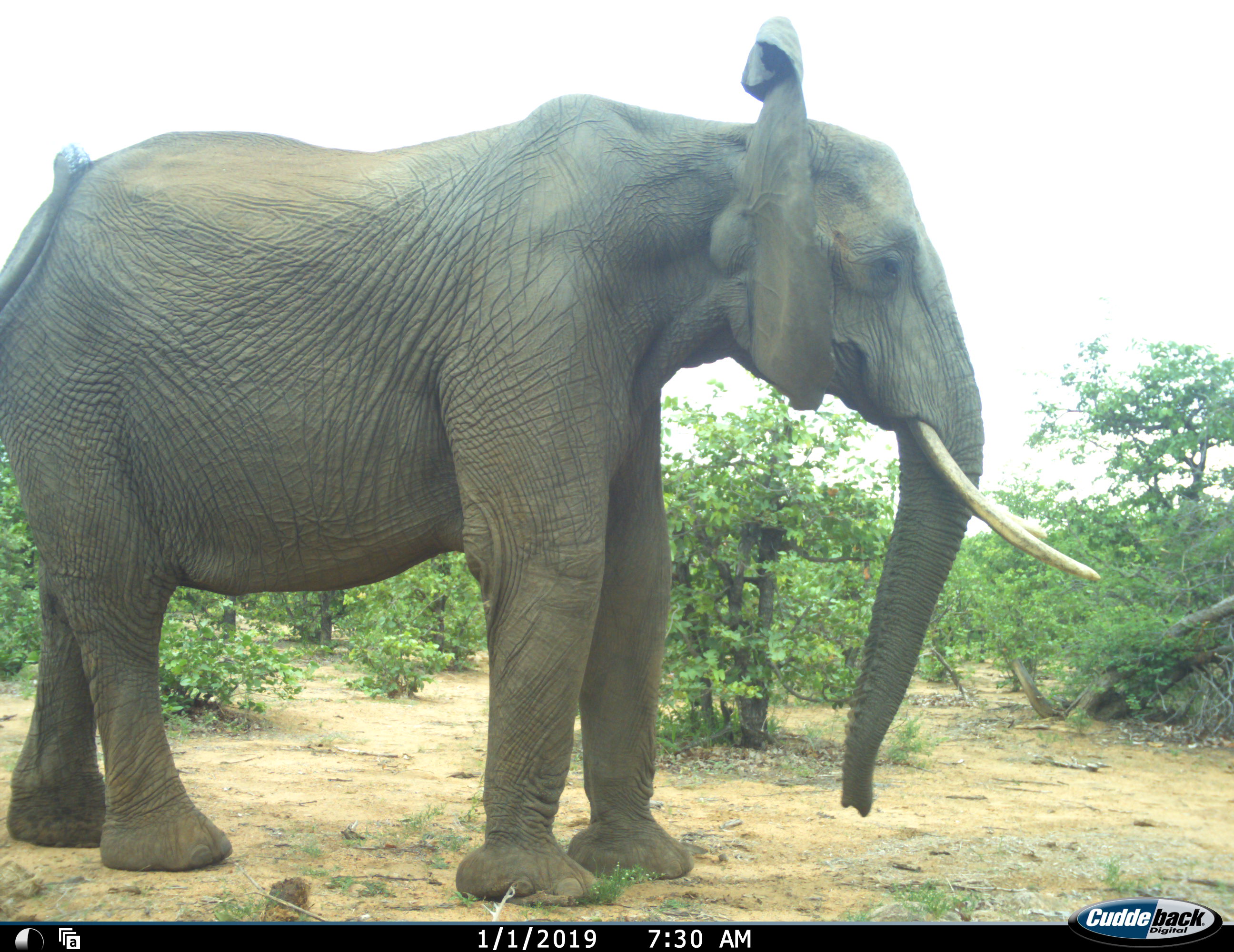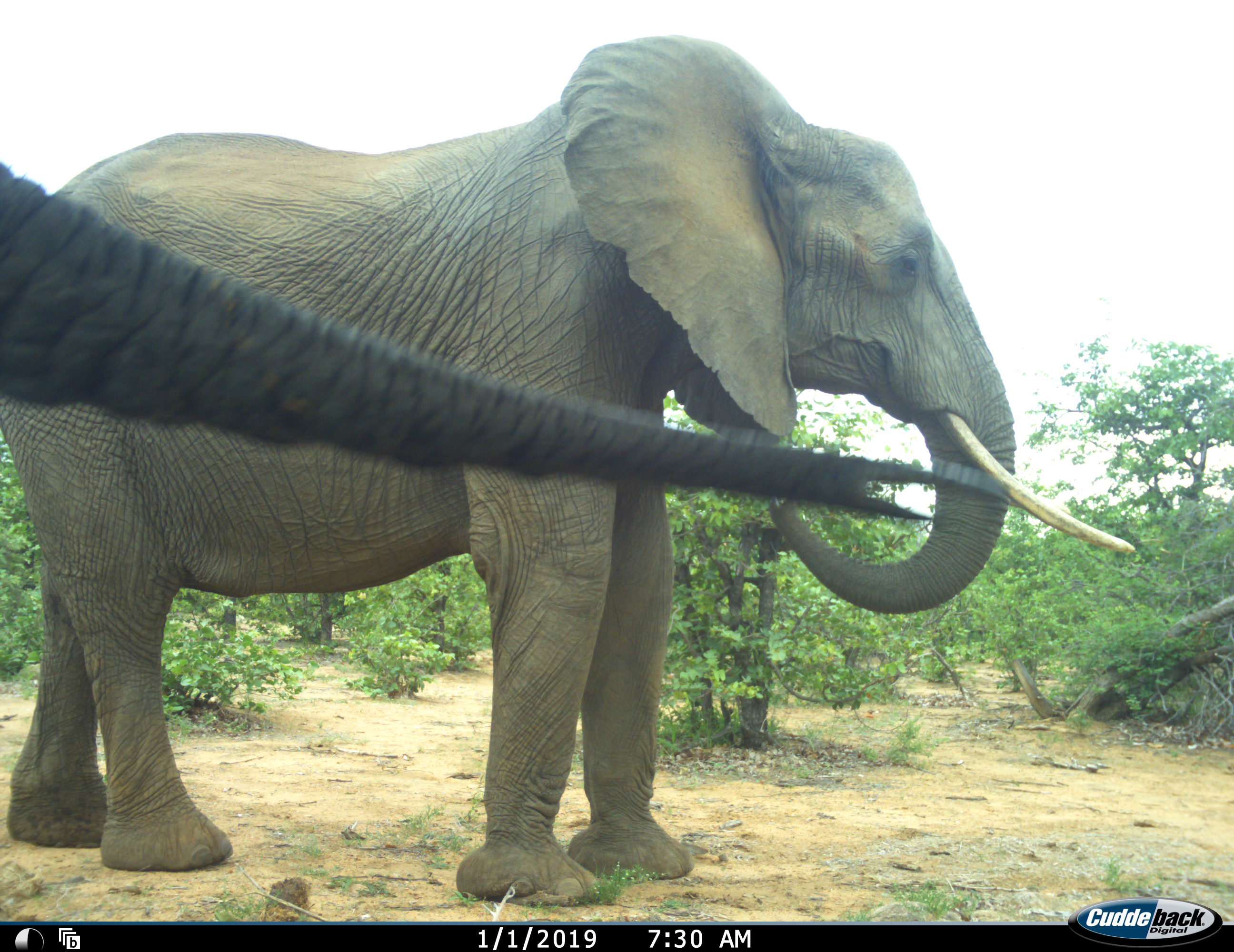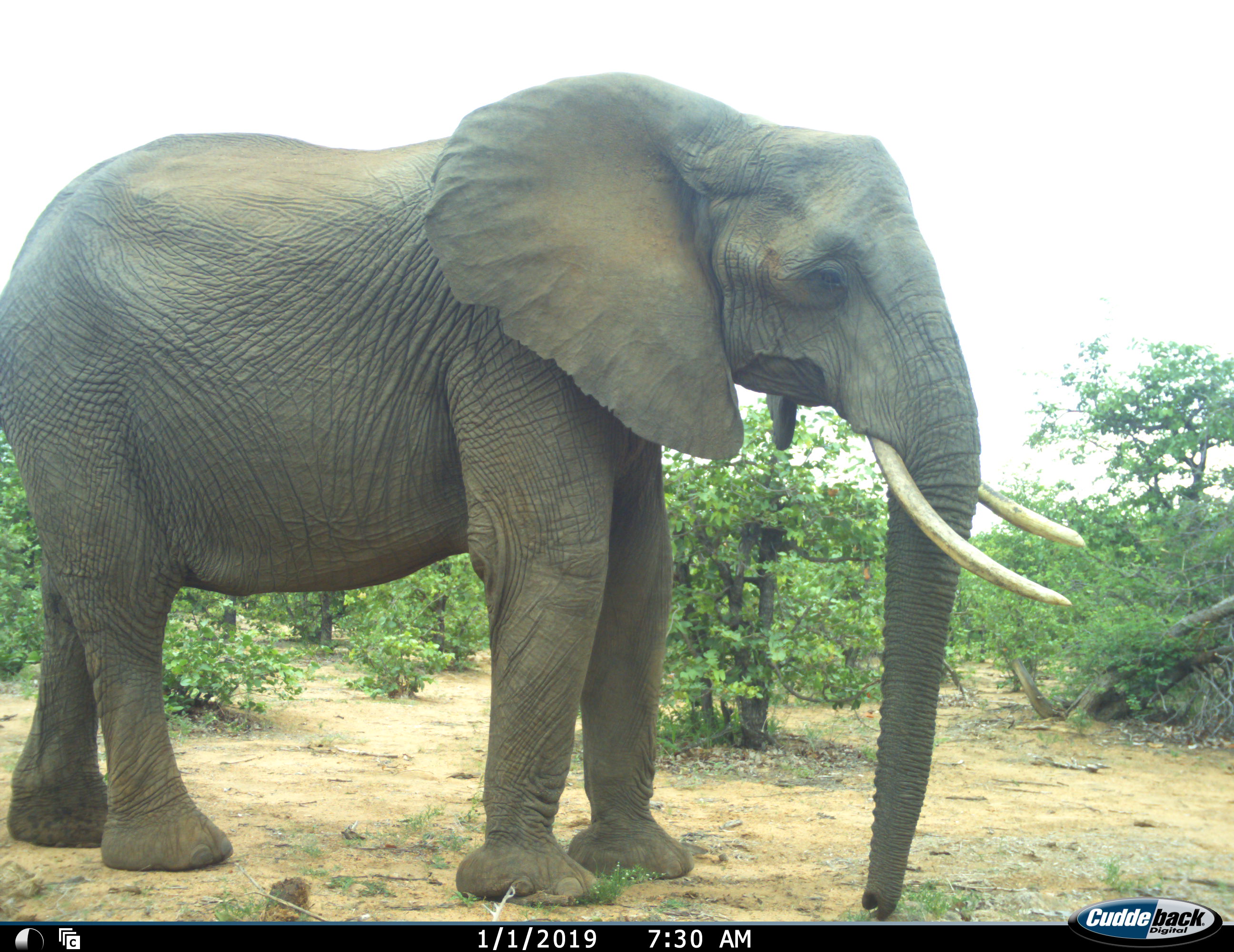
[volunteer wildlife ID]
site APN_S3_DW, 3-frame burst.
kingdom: Animalia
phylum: Chordata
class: Mammalia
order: Proboscidea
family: Elephantidae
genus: Loxodonta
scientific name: Loxodonta africana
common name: african bush elephant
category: elephant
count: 2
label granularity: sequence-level